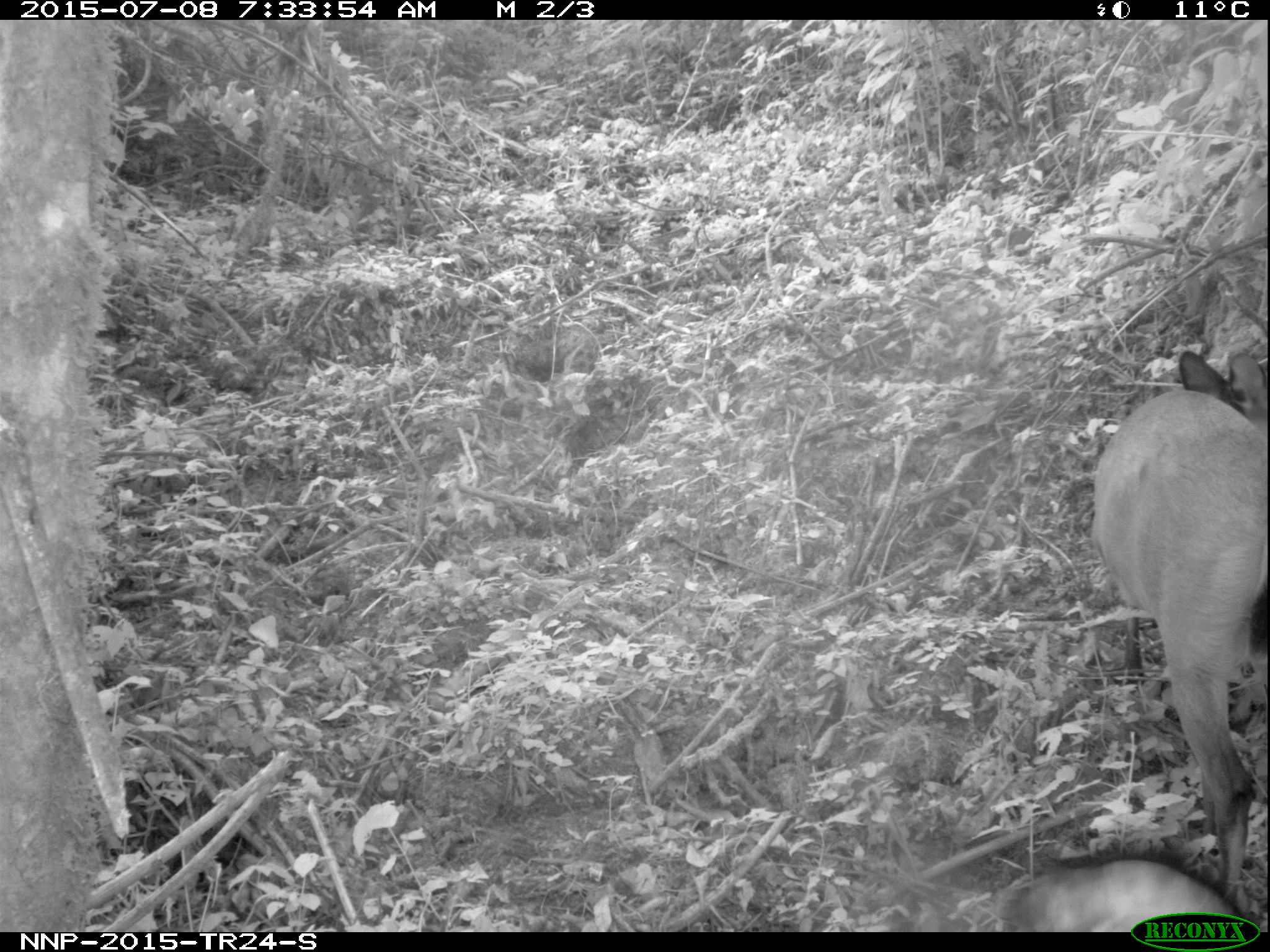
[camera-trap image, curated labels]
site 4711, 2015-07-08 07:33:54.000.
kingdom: Animalia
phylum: Chordata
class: Mammalia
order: Artiodactyla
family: Bovidae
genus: Cephalophus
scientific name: Cephalophus nigrifrons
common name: black-fronted duiker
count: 1